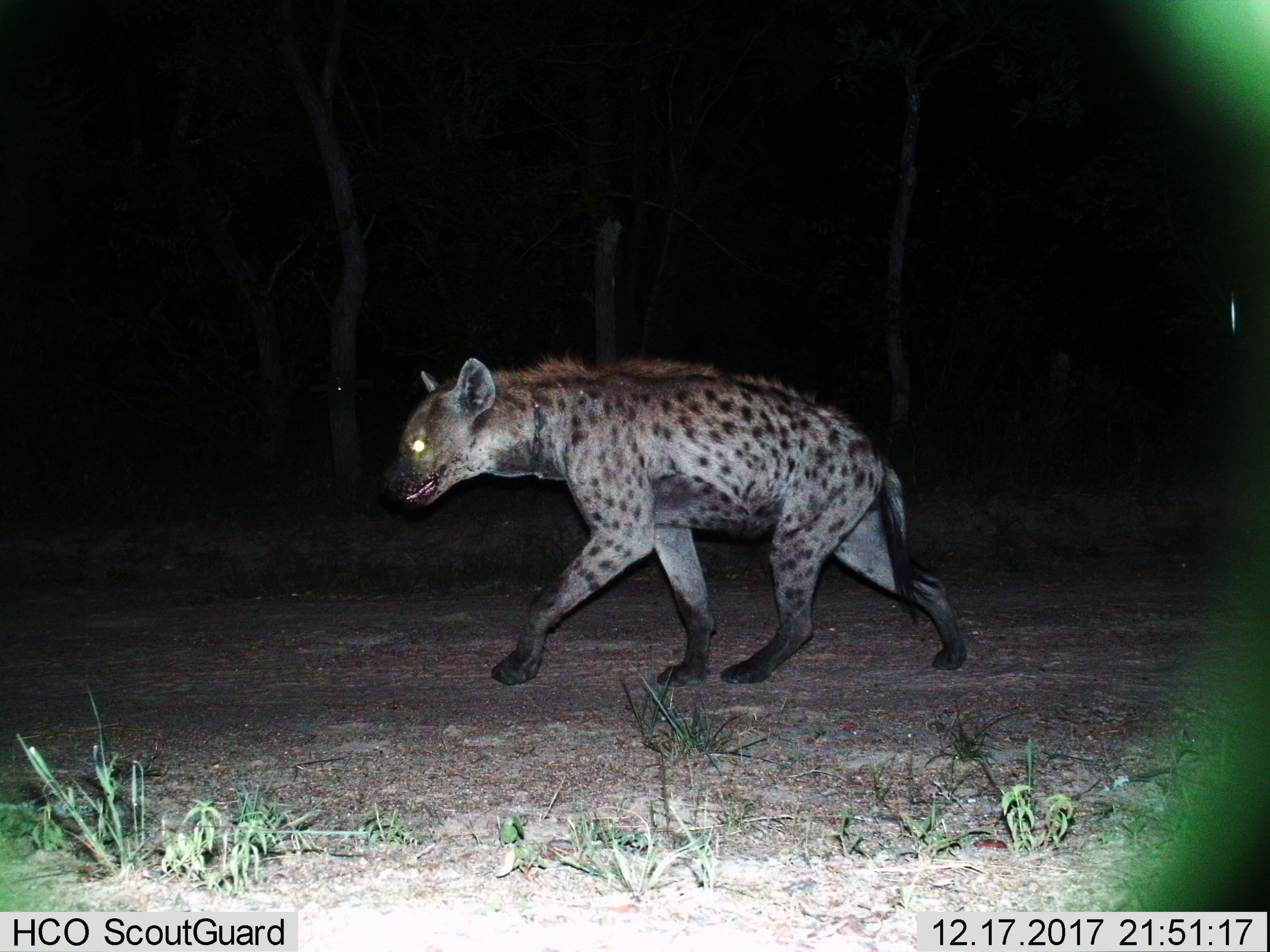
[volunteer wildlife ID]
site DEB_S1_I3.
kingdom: Animalia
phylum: Chordata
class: Mammalia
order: Carnivora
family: Hyaenidae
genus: Crocuta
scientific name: Crocuta crocuta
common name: spotted hyena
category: hyenaspotted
Hyenaspotted (spotted hyena) (Crocuta crocuta), count 1. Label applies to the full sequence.